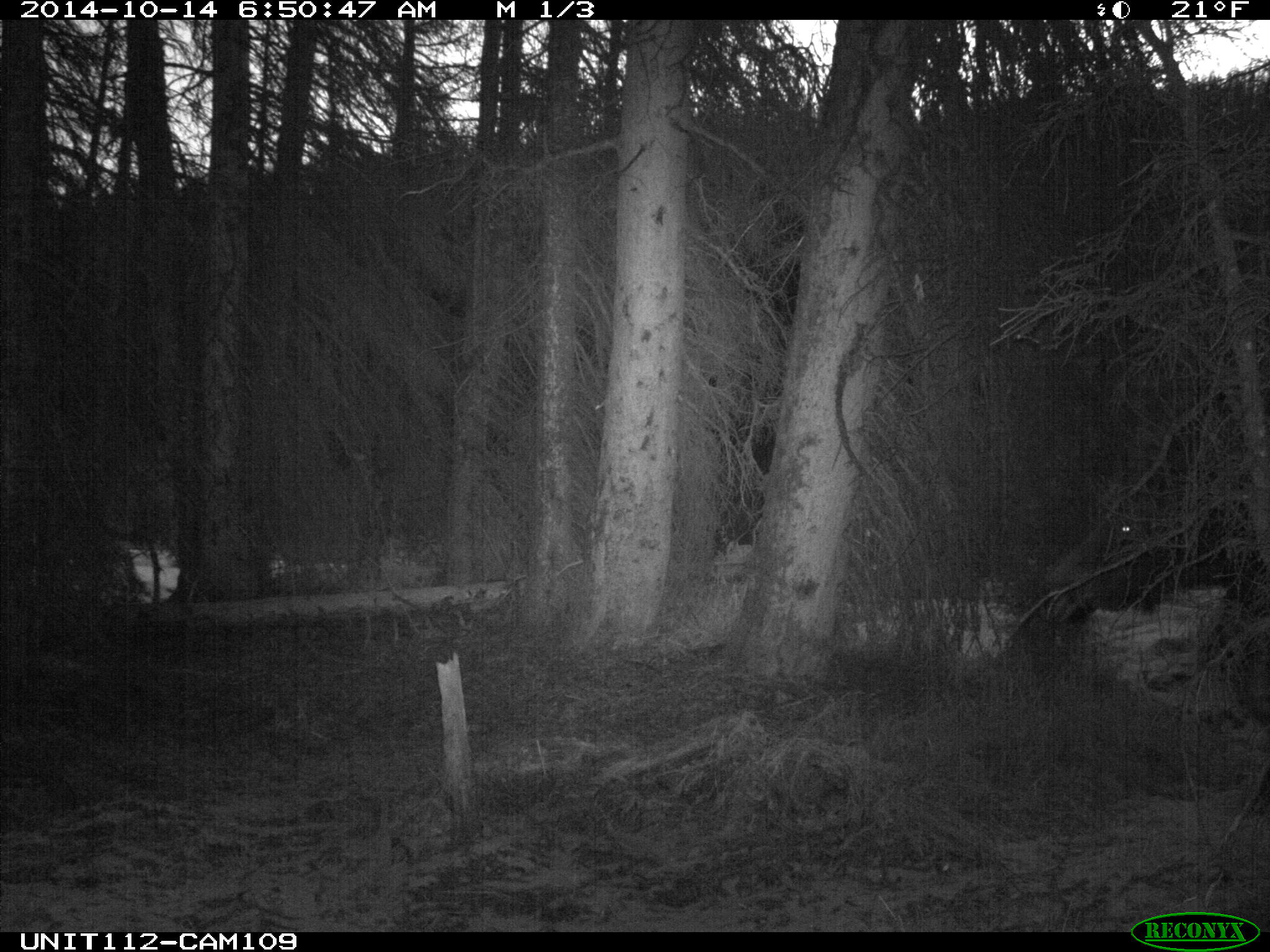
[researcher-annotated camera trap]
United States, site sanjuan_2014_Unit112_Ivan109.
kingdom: Animalia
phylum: Chordata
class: Mammalia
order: Artiodactyla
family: Cervidae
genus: Alces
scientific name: Alces alces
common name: moose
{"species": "Alces alces (moose)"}